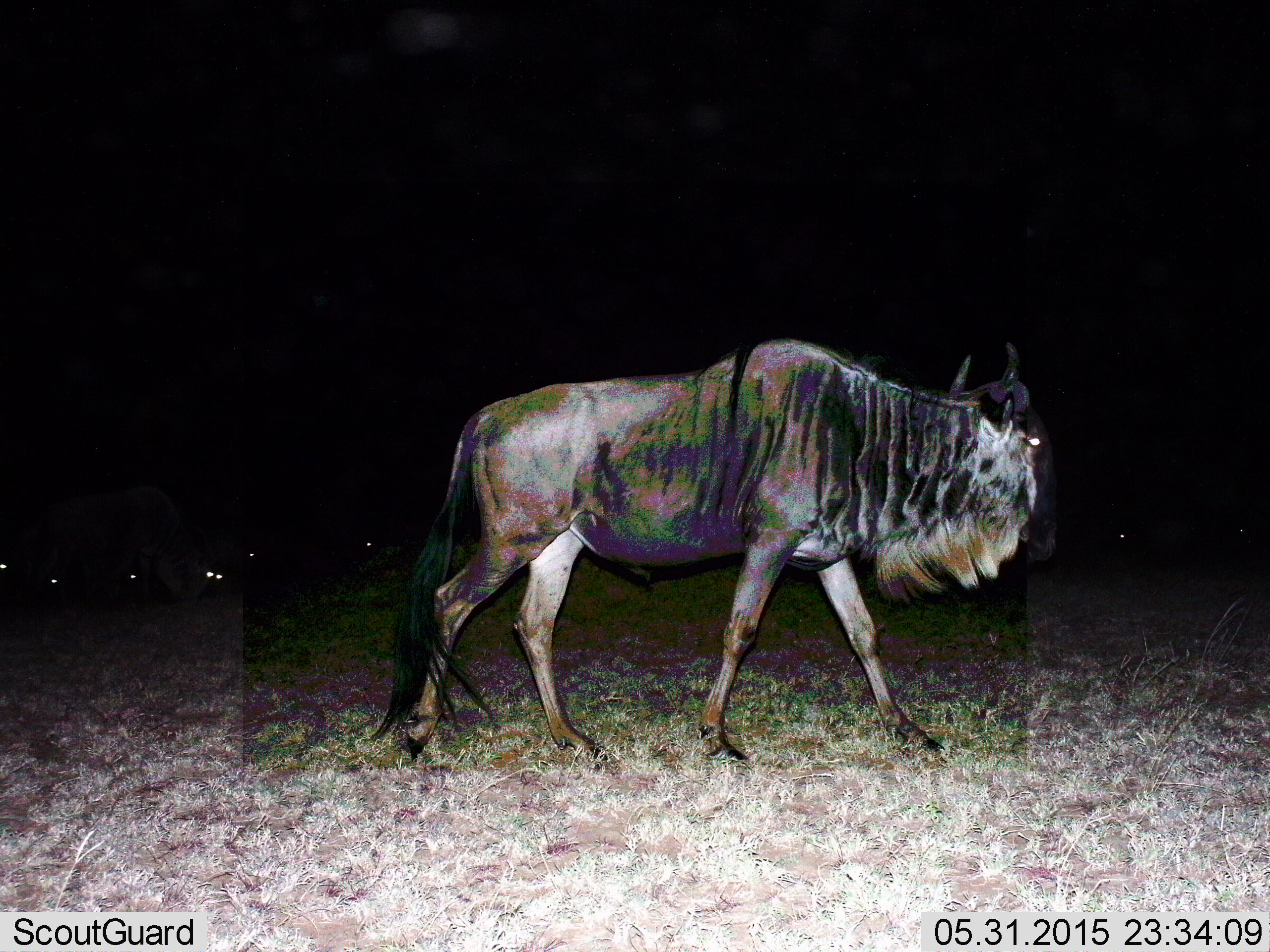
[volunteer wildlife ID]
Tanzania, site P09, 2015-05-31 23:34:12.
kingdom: Animalia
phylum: Chordata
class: Mammalia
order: Artiodactyla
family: Bovidae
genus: Connochaetes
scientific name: Connochaetes taurinus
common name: blue wildebeest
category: wildebeest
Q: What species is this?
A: Wildebeest (blue wildebeest) (Connochaetes taurinus).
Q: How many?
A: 1.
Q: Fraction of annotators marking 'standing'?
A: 50%.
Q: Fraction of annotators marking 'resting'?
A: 0%.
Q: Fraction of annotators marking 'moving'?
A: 70%.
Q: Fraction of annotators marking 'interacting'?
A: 0%.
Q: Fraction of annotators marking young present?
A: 0%.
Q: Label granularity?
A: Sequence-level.